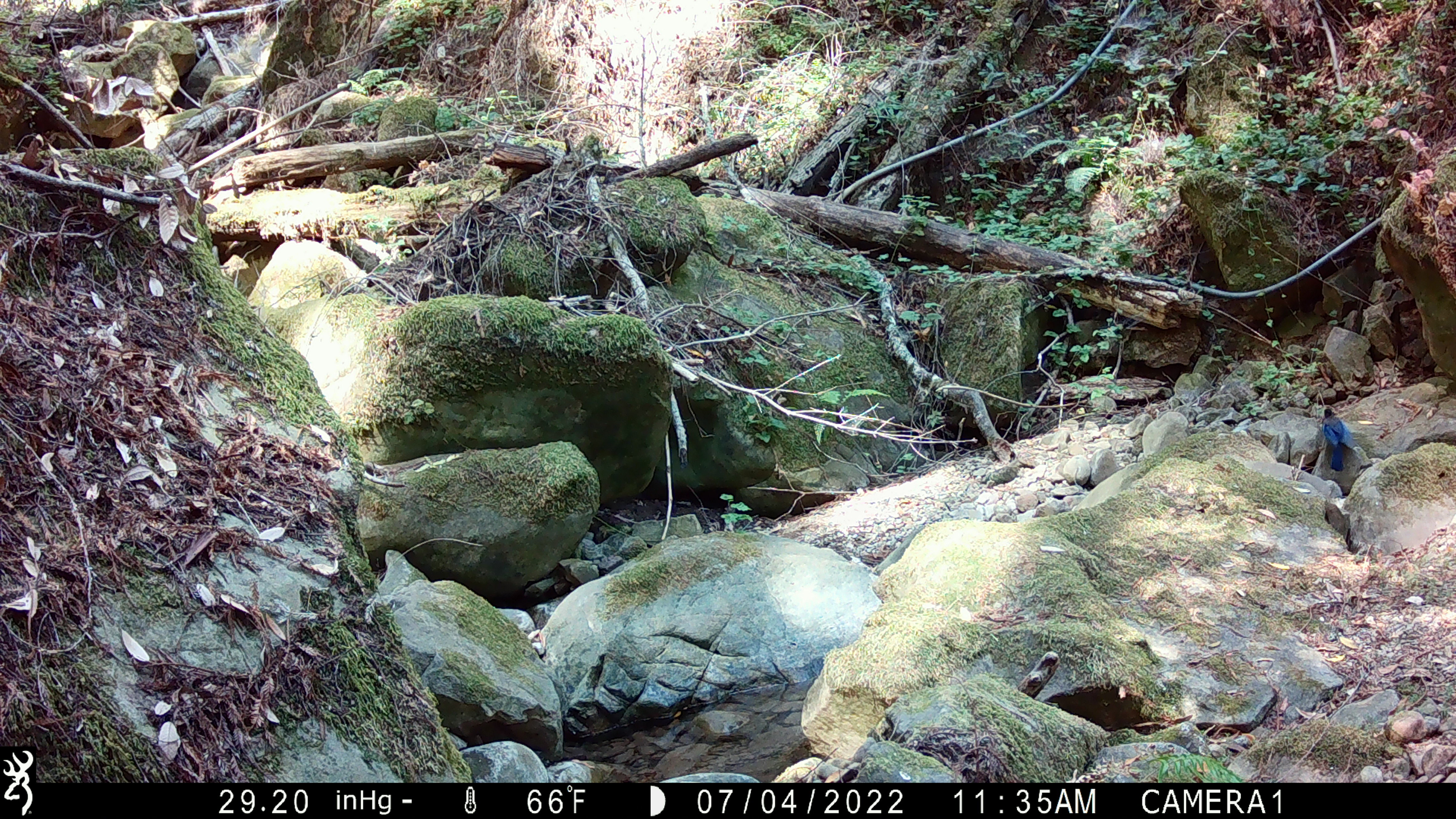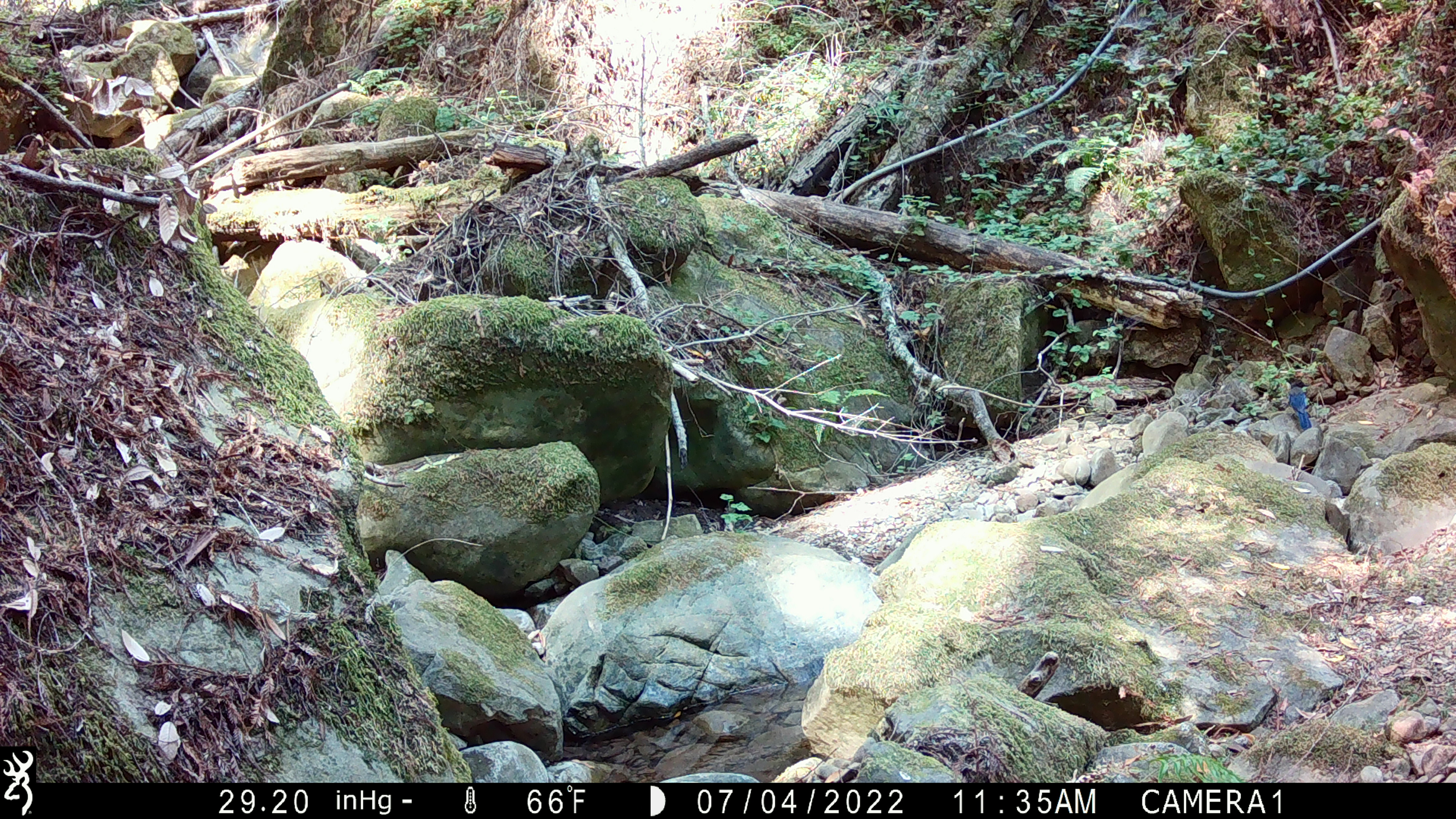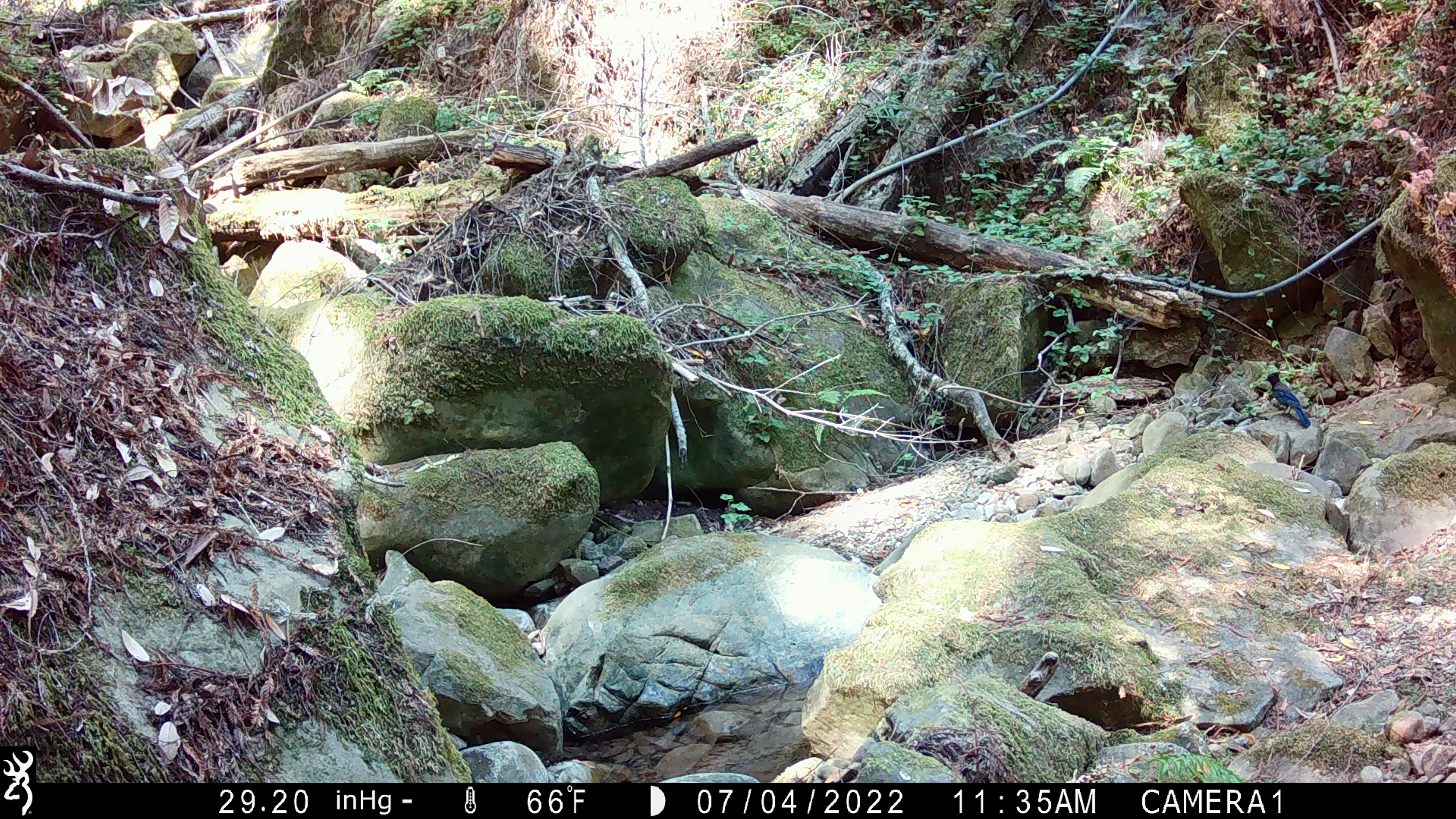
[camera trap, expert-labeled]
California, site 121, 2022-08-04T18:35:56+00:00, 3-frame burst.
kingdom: Animalia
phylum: Chordata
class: Aves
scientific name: Aves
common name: bird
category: unknown bird